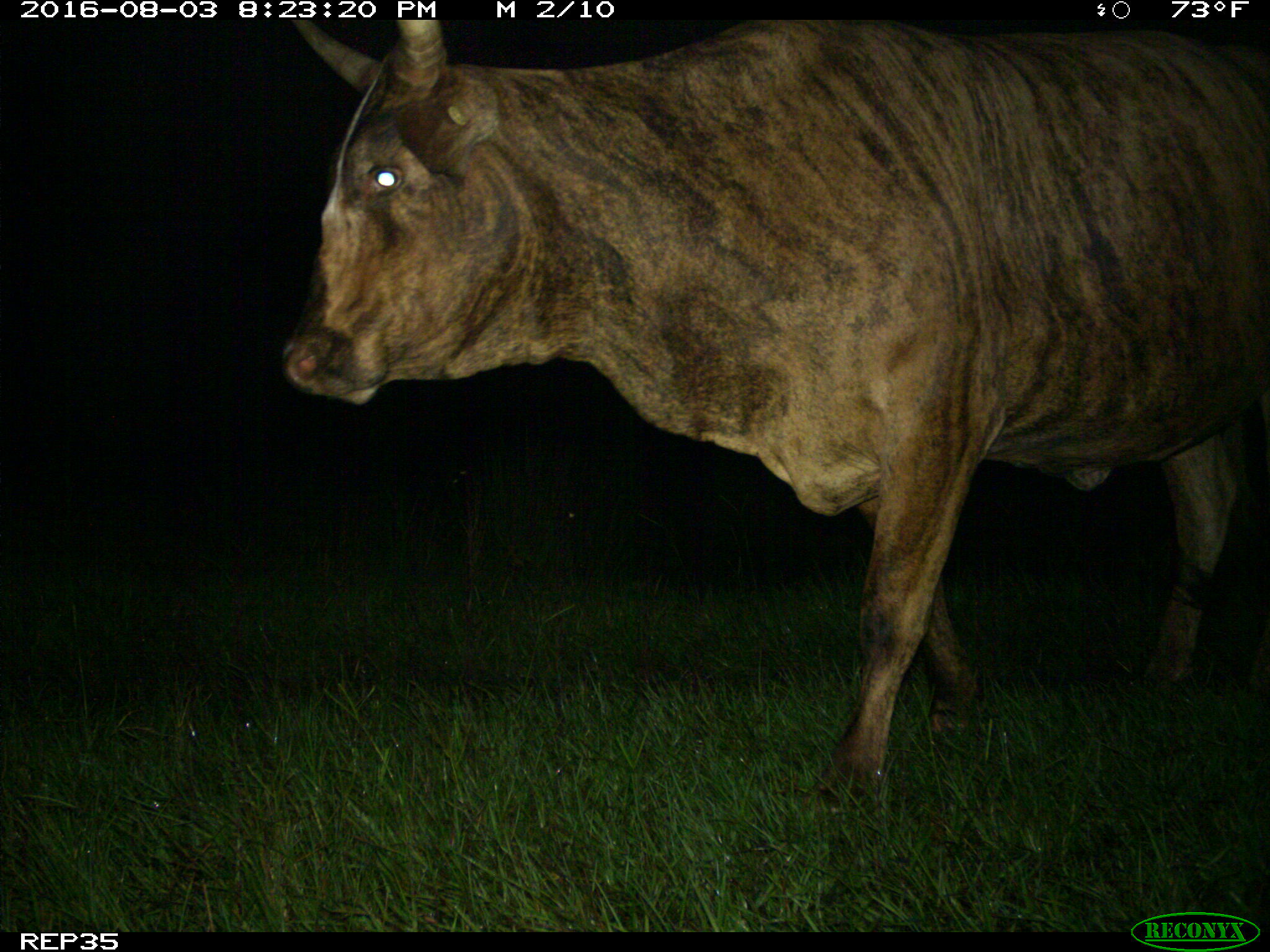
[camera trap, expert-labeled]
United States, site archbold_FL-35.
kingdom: Animalia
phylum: Chordata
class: Mammalia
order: Artiodactyla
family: Bovidae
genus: Bos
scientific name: Bos taurus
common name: domestic cow